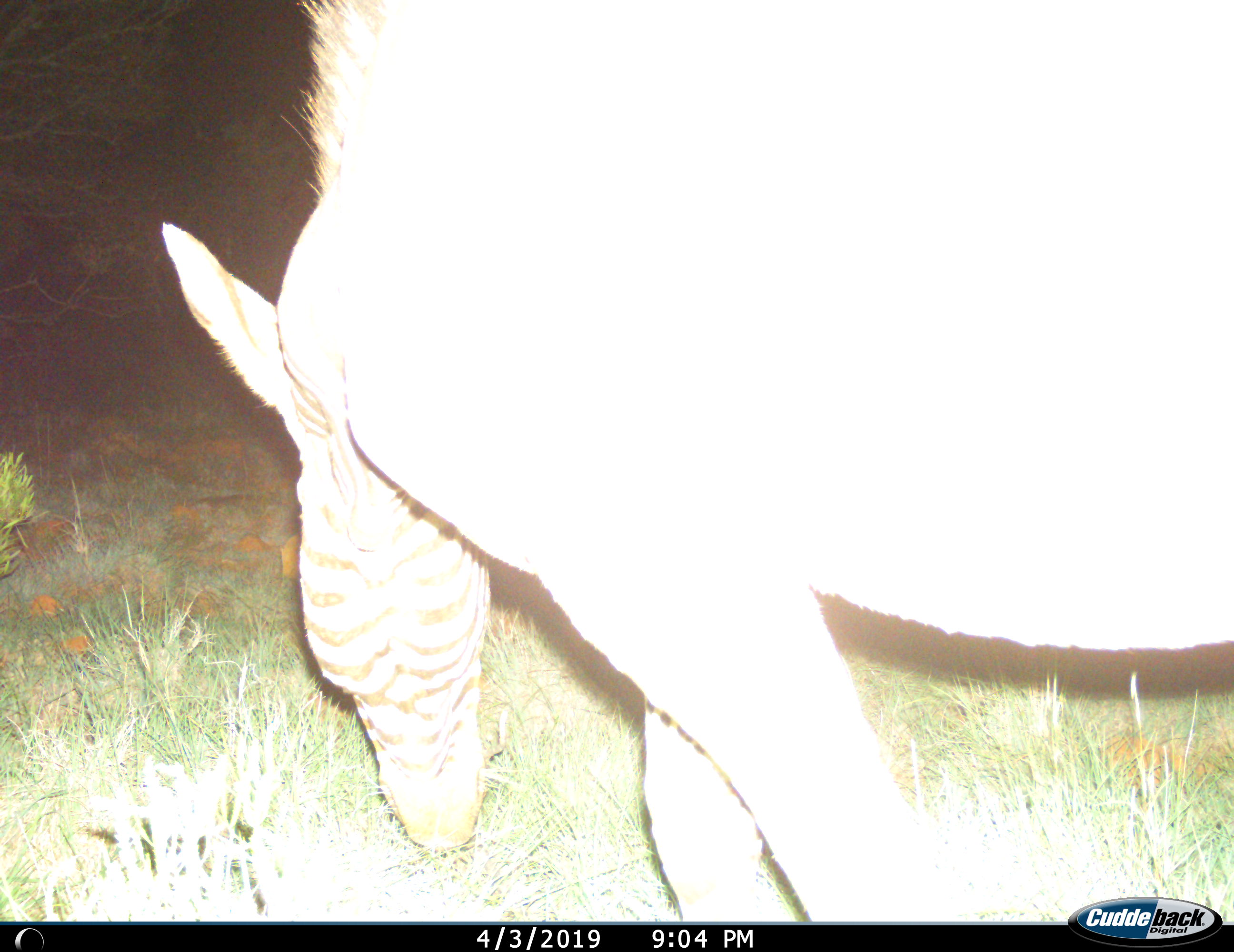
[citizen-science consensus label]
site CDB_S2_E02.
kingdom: Animalia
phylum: Chordata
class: Mammalia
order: Perissodactyla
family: Equidae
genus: Equus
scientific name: Equus zebra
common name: mountain zebra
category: zebramountain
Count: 1.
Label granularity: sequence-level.